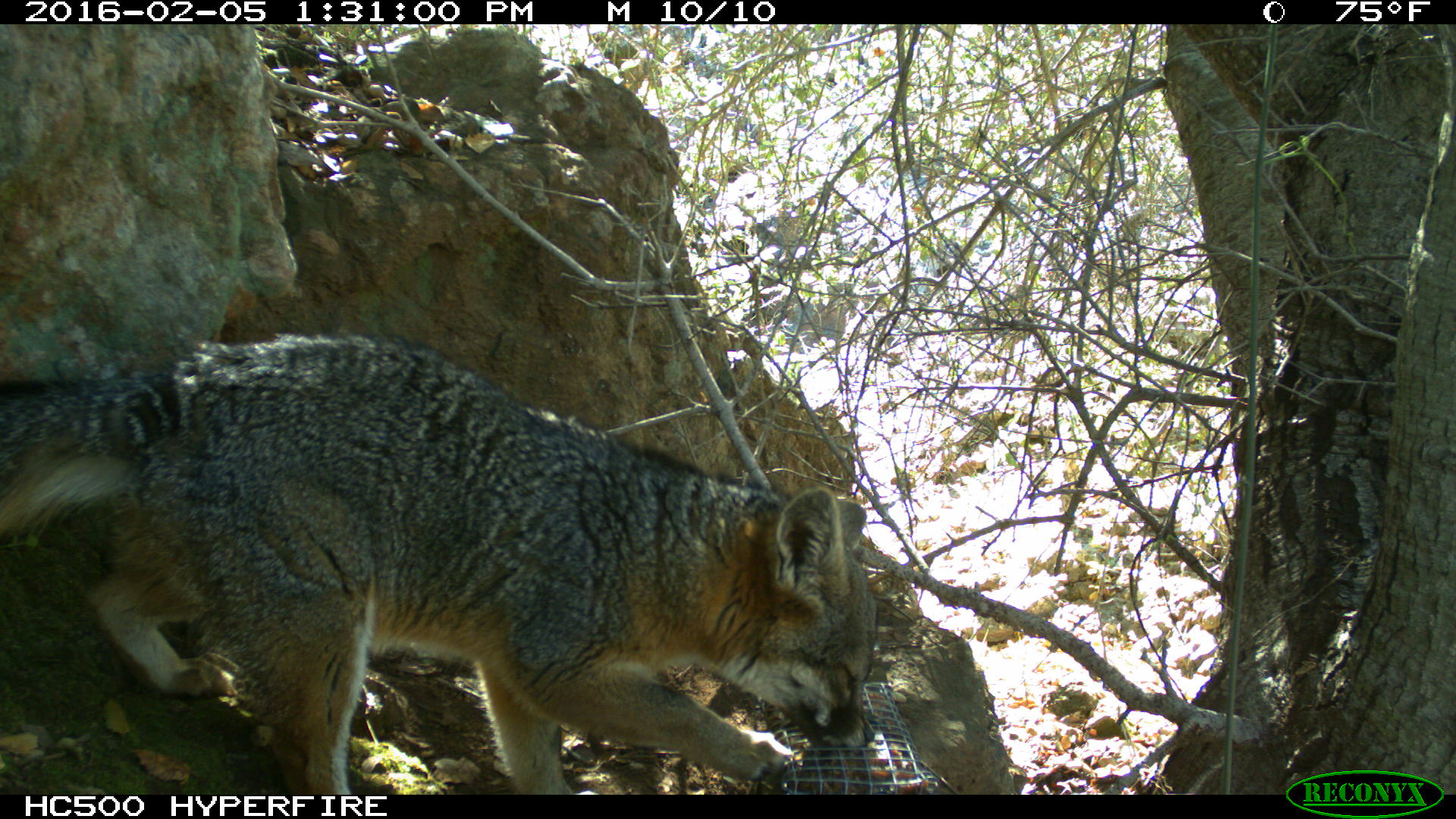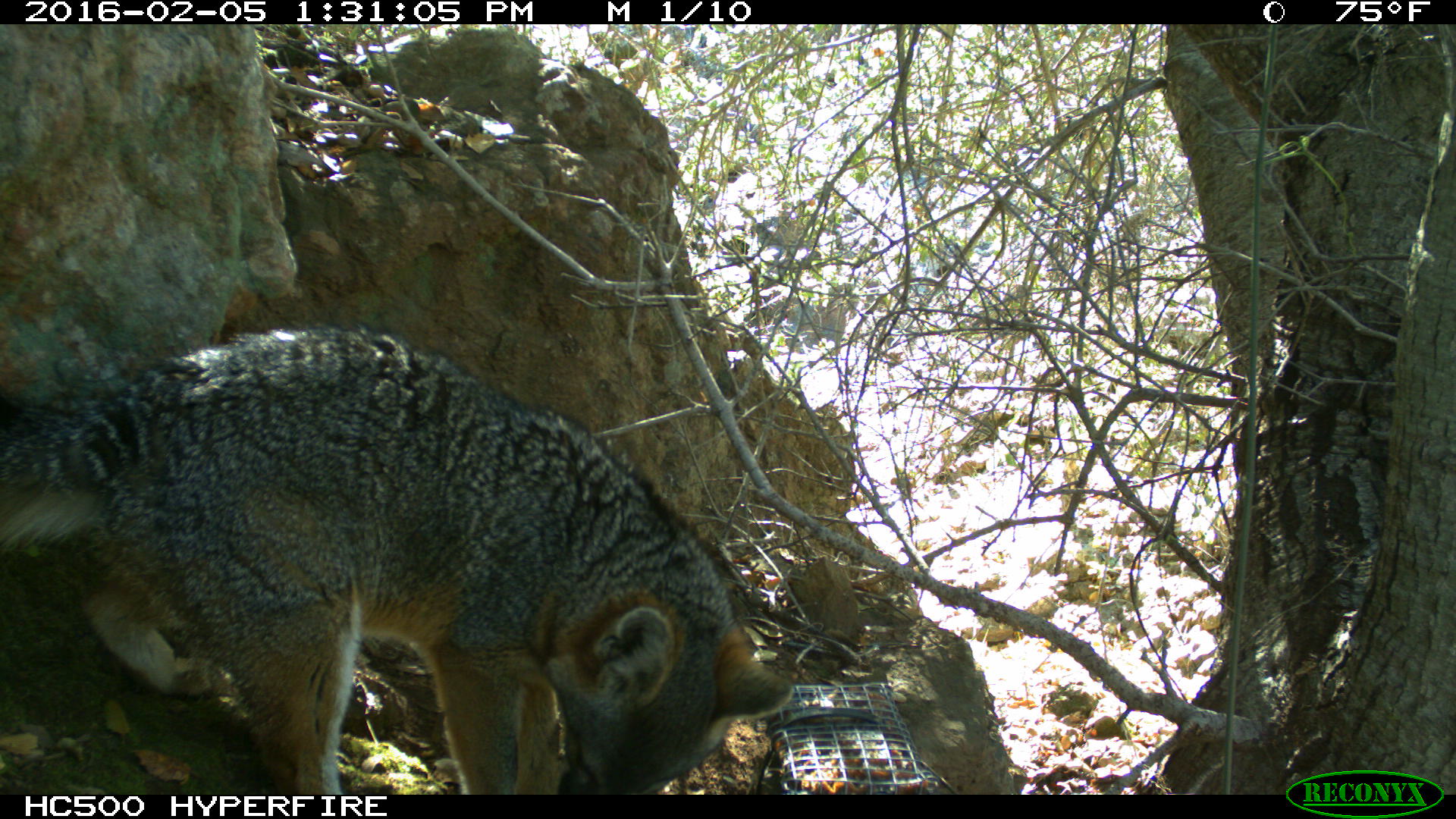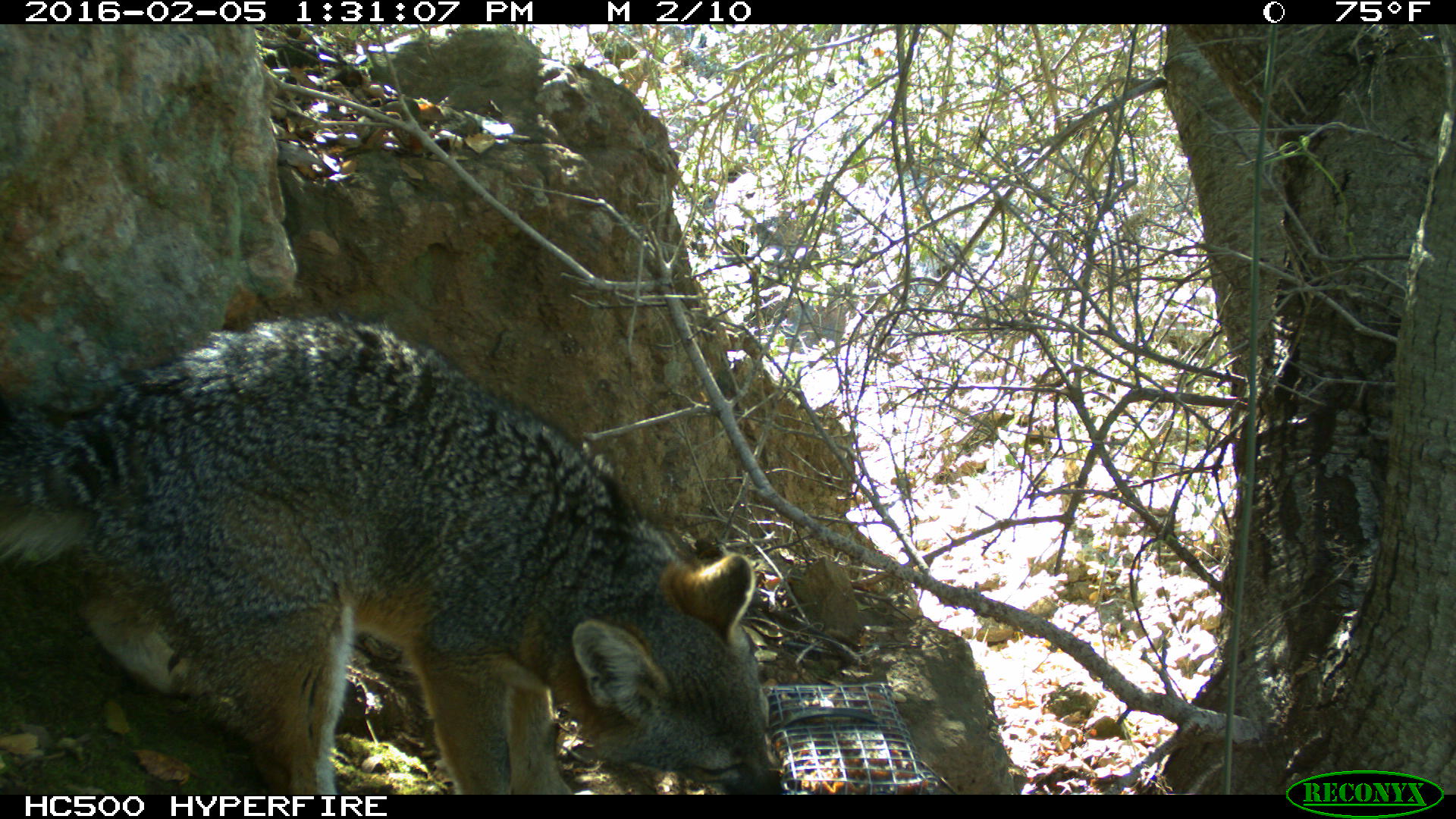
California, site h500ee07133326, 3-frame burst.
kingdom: Animalia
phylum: Chordata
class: Mammalia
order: Carnivora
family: Canidae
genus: Urocyon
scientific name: Urocyon littoralis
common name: island fox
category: fox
Fox (island fox) (Urocyon littoralis).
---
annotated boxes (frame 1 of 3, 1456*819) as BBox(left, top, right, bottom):
fox: BBox(0, 332, 877, 794)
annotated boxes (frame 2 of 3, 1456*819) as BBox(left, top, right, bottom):
fox: BBox(0, 320, 800, 794)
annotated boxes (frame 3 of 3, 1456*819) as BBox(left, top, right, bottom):
fox: BBox(0, 316, 785, 792)